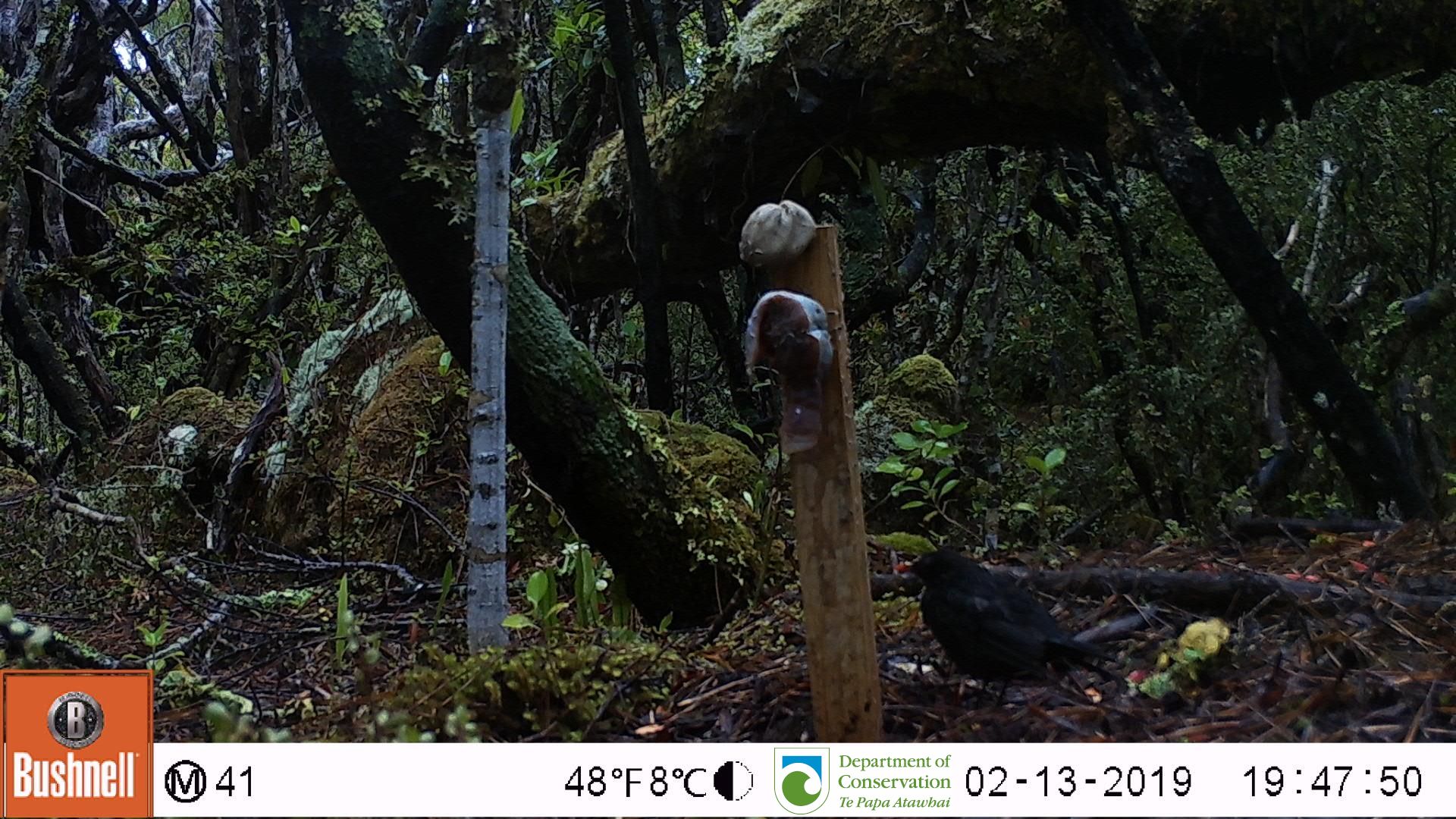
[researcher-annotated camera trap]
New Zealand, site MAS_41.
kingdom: Animalia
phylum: Chordata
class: Aves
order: Passeriformes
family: Turdidae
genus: Turdus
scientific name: Turdus merula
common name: eurasian blackbird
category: blackbird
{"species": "blackbird (eurasian blackbird) (Turdus merula)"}